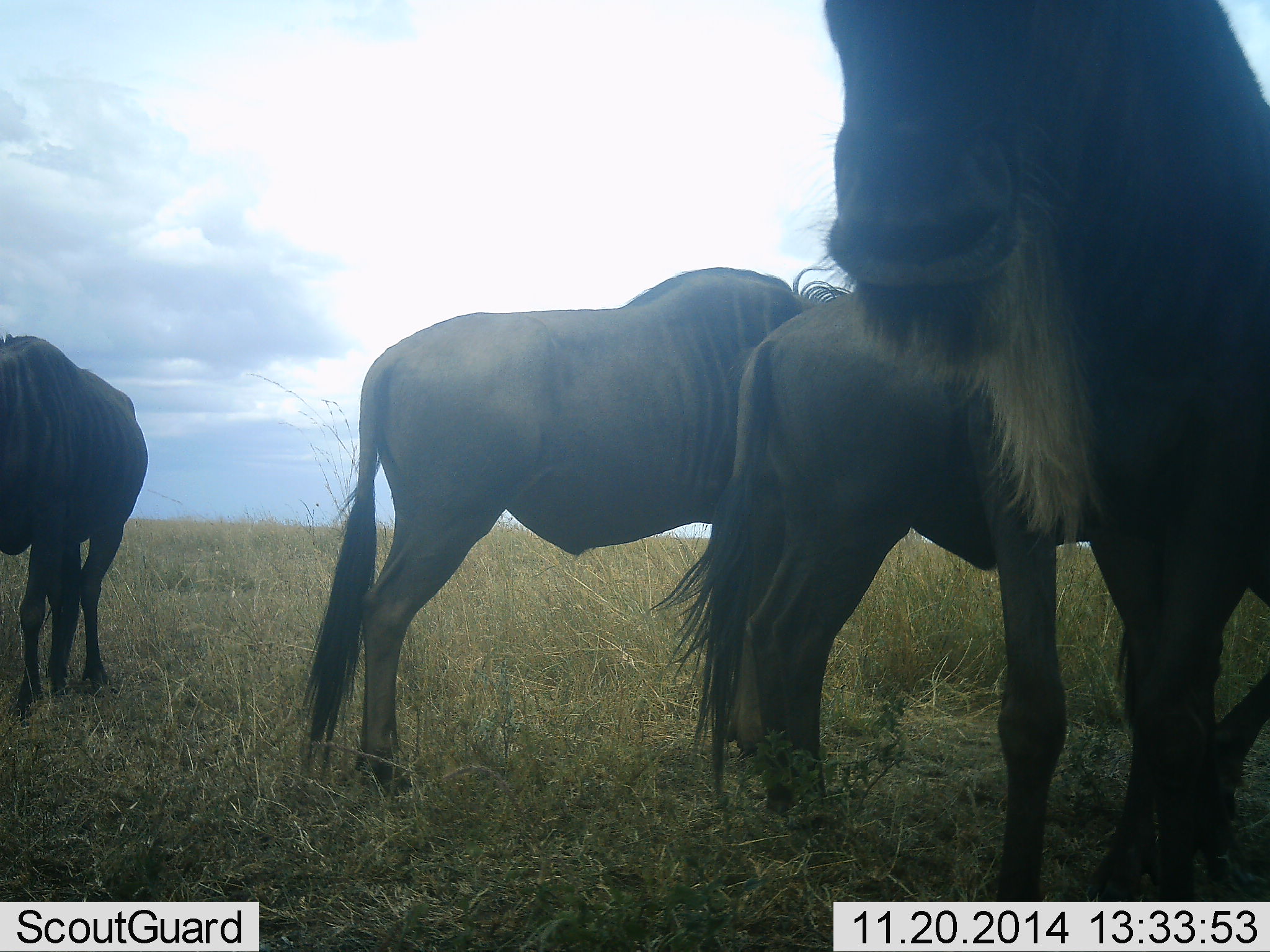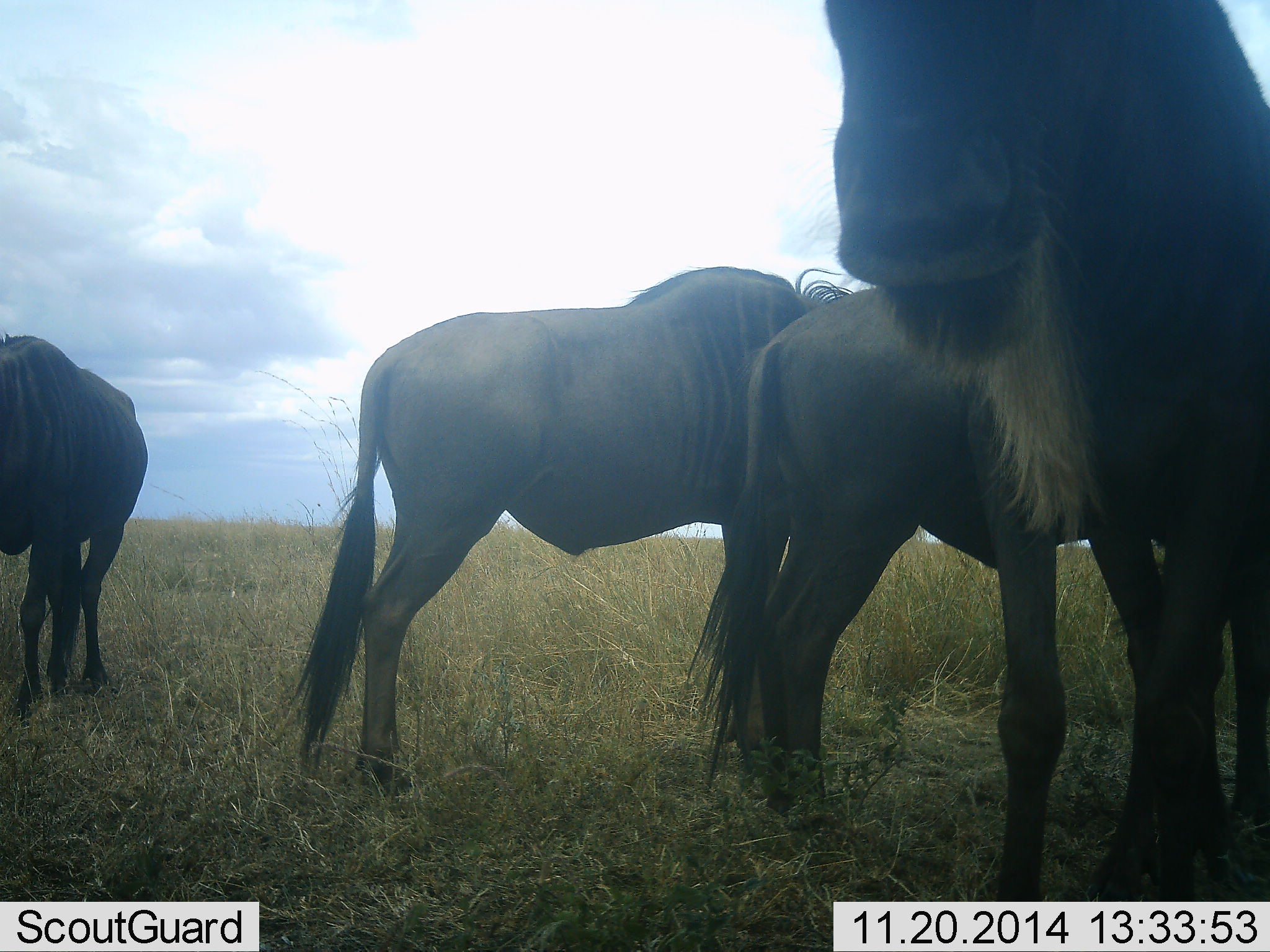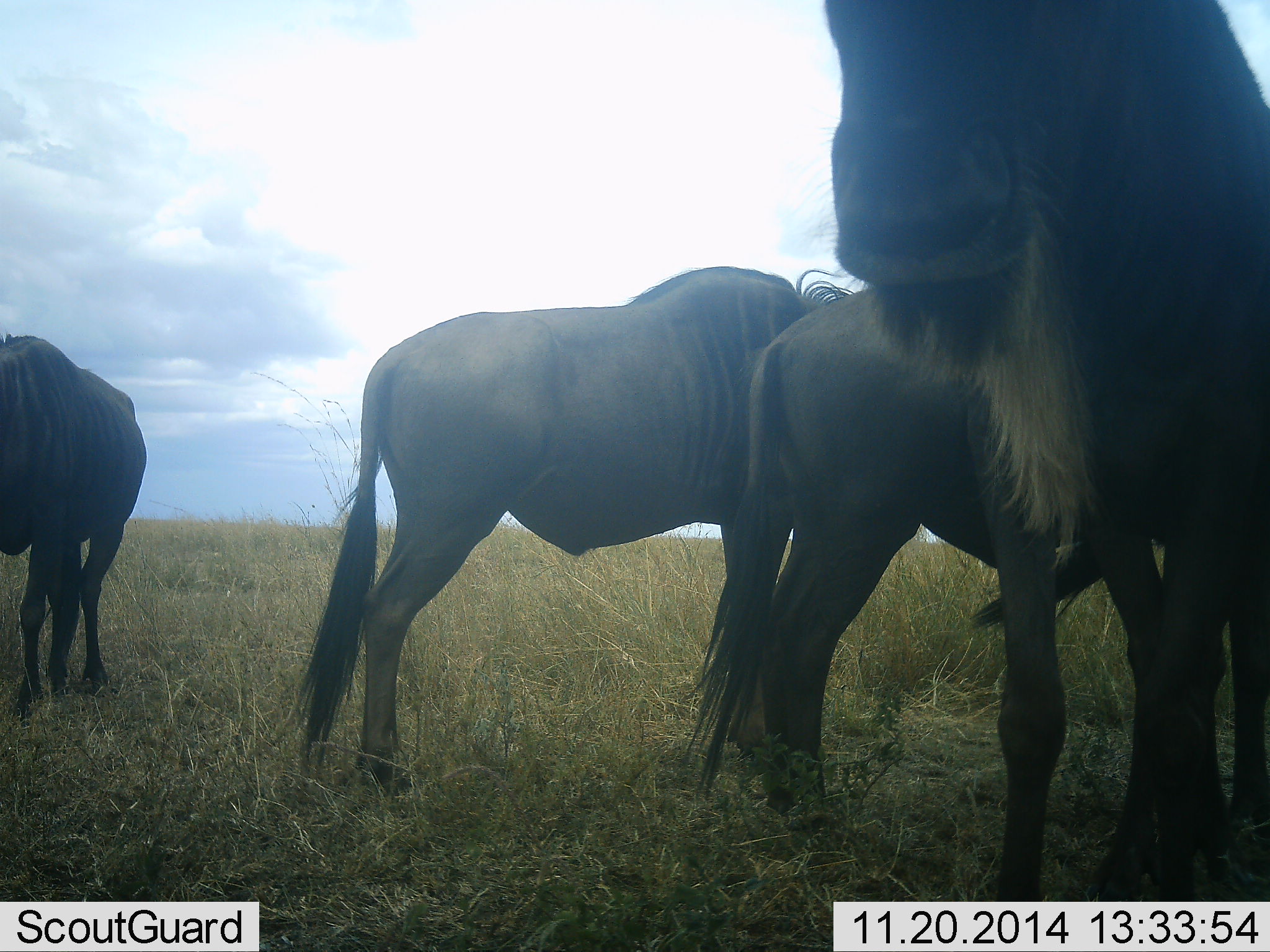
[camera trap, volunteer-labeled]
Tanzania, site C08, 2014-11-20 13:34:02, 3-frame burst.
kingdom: Animalia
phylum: Chordata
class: Mammalia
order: Artiodactyla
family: Bovidae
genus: Connochaetes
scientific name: Connochaetes taurinus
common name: blue wildebeest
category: wildebeest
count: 4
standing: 100%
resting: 0%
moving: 0%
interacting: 0%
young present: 0%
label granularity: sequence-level